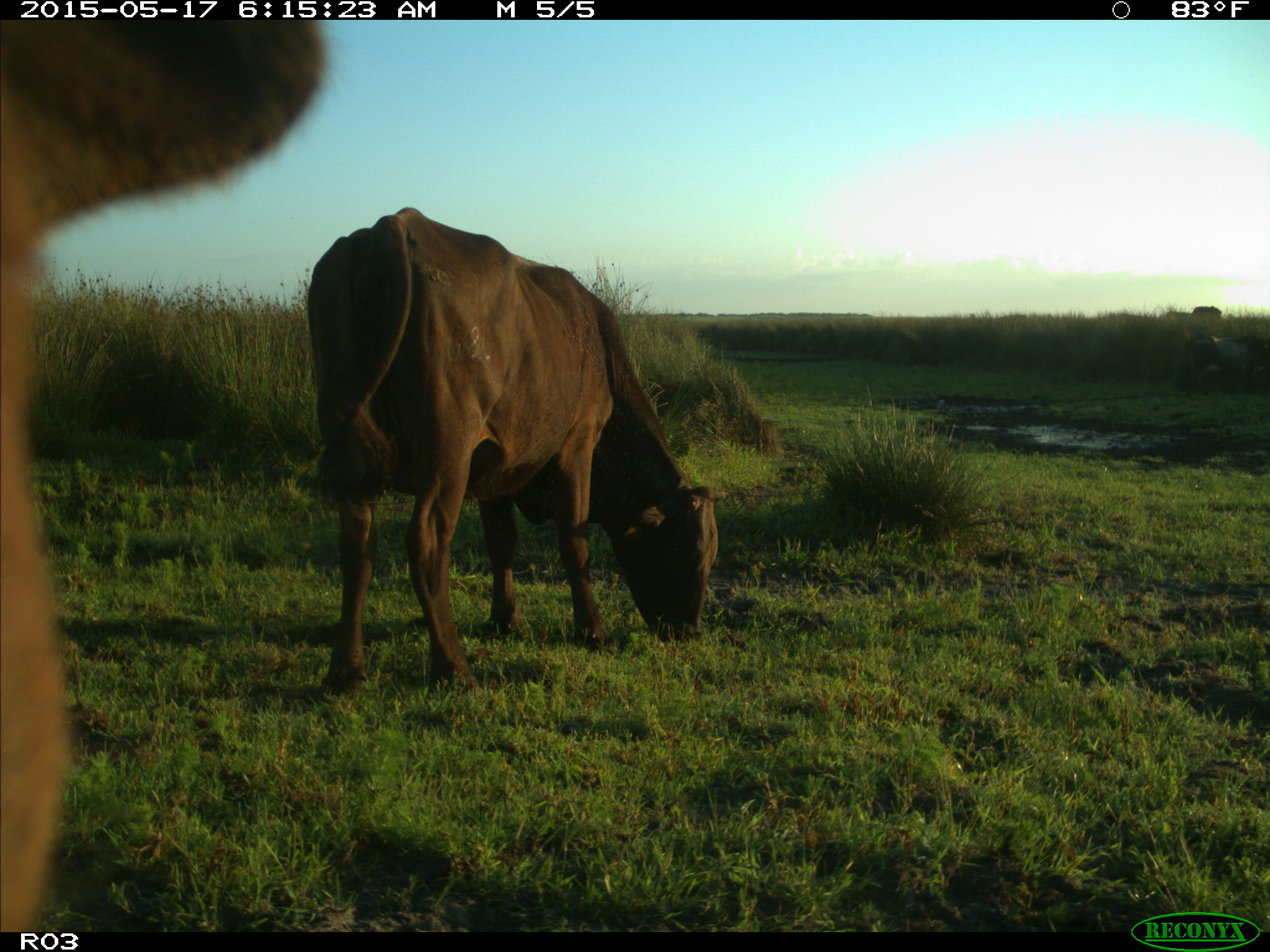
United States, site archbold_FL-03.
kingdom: Animalia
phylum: Chordata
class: Mammalia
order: Artiodactyla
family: Bovidae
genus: Bos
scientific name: Bos taurus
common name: domestic cow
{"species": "Bos taurus (domestic cow)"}